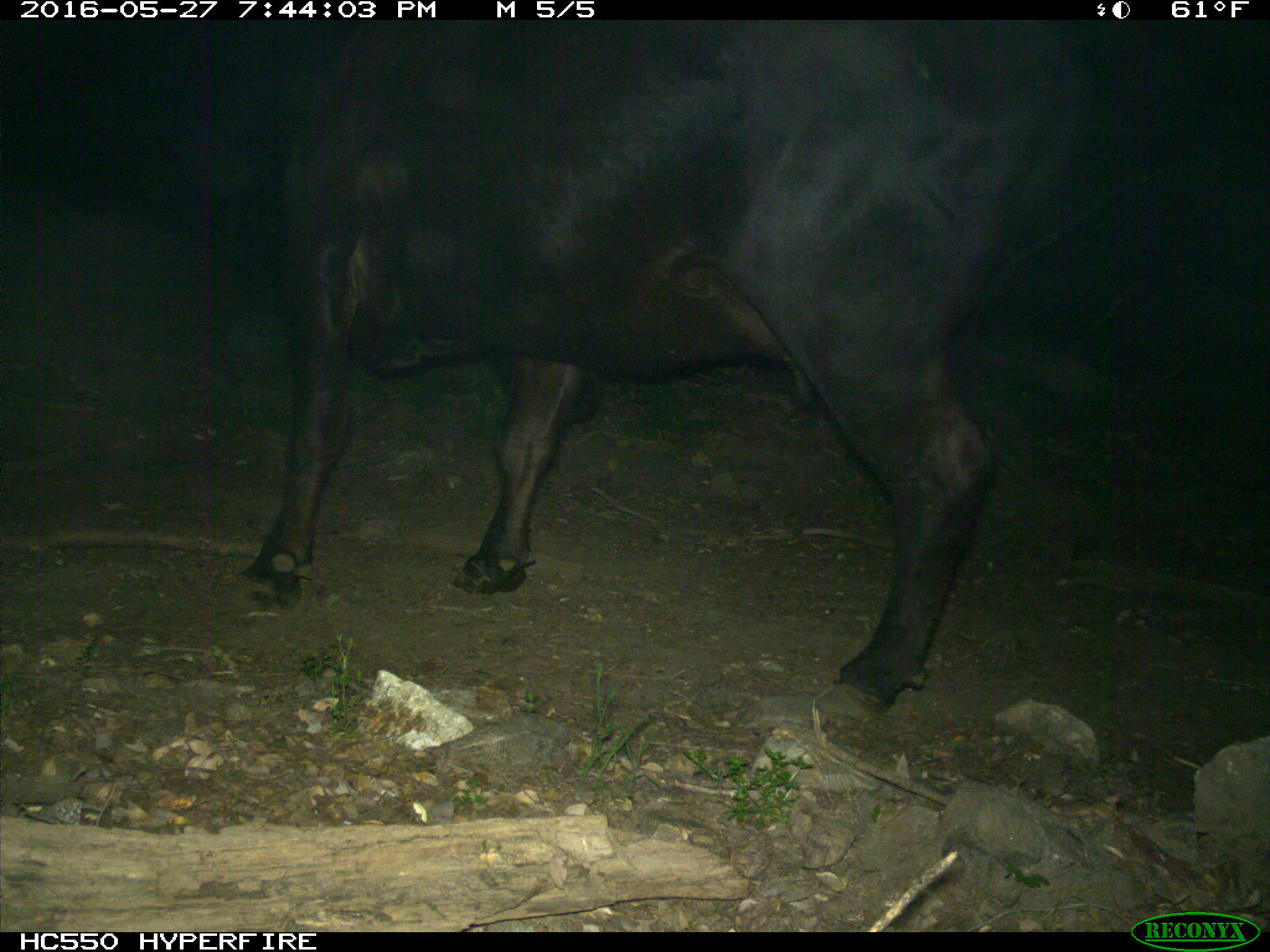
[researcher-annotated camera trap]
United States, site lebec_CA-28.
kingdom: Animalia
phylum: Chordata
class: Mammalia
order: Artiodactyla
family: Bovidae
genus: Bos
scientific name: Bos taurus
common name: domestic cow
Bos taurus (domestic cow).